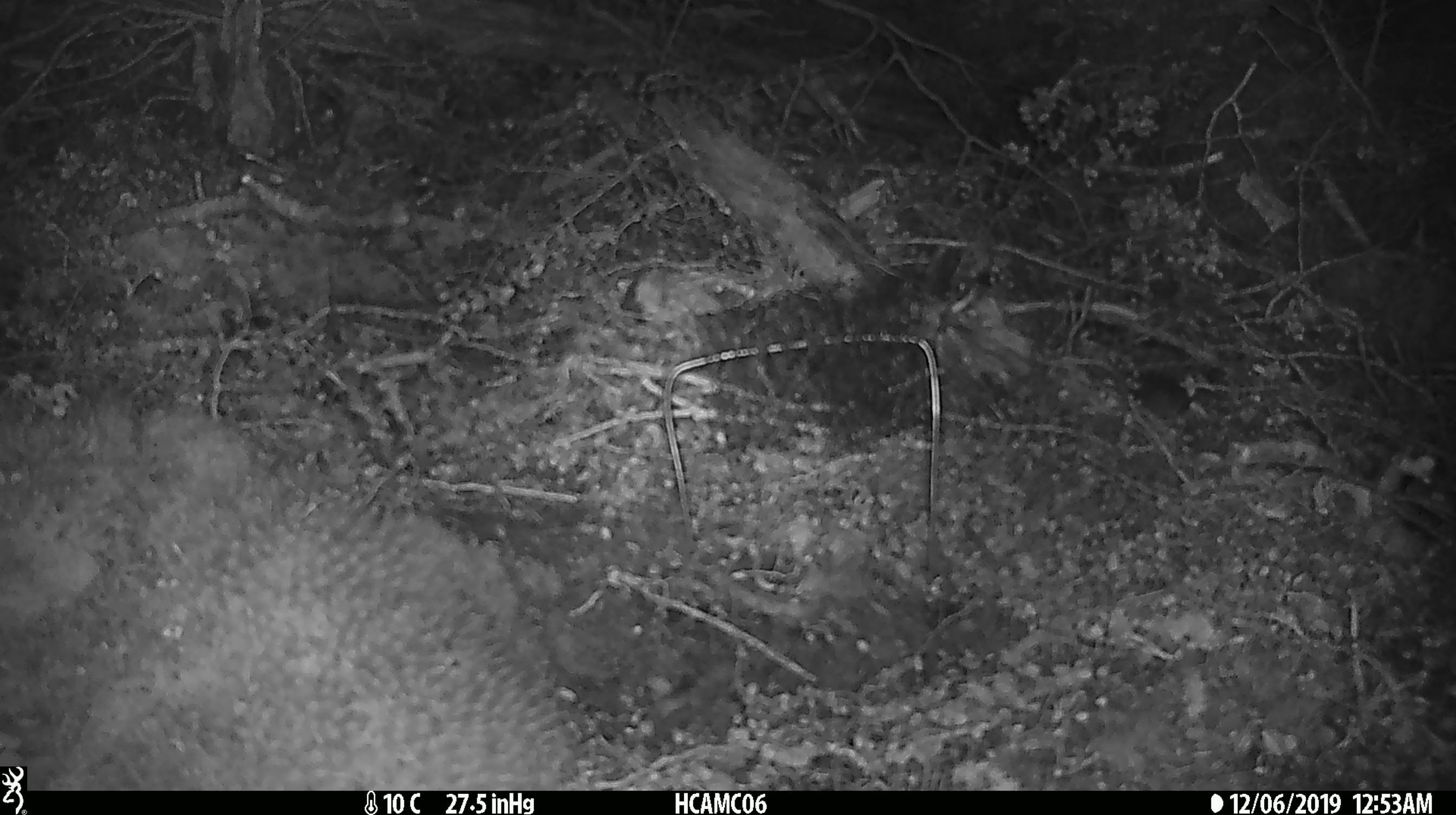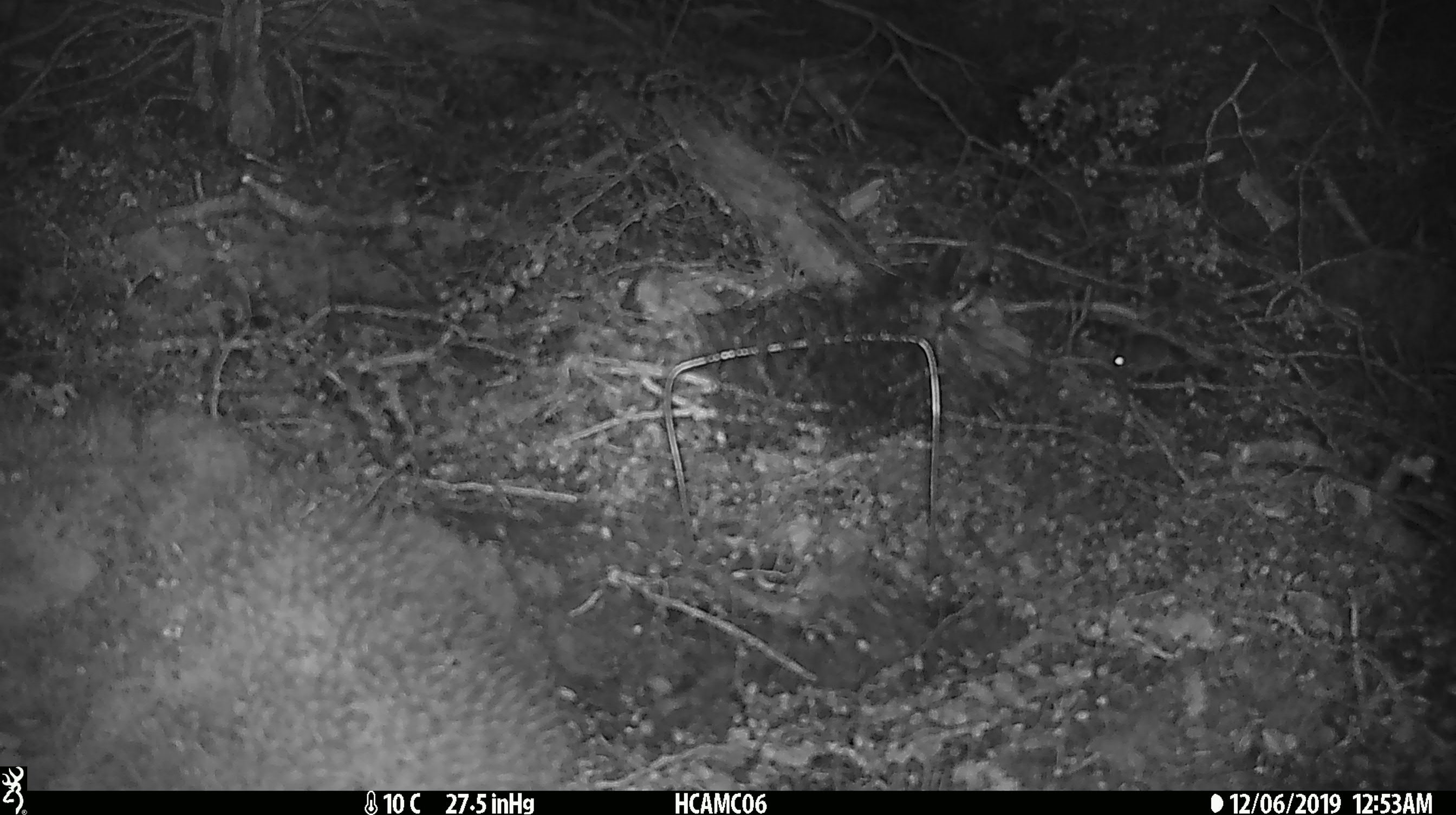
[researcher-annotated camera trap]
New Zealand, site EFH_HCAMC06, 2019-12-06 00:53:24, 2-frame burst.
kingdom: Animalia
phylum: Chordata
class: Mammalia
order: Rodentia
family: Muridae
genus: Mus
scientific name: Mus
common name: mouse